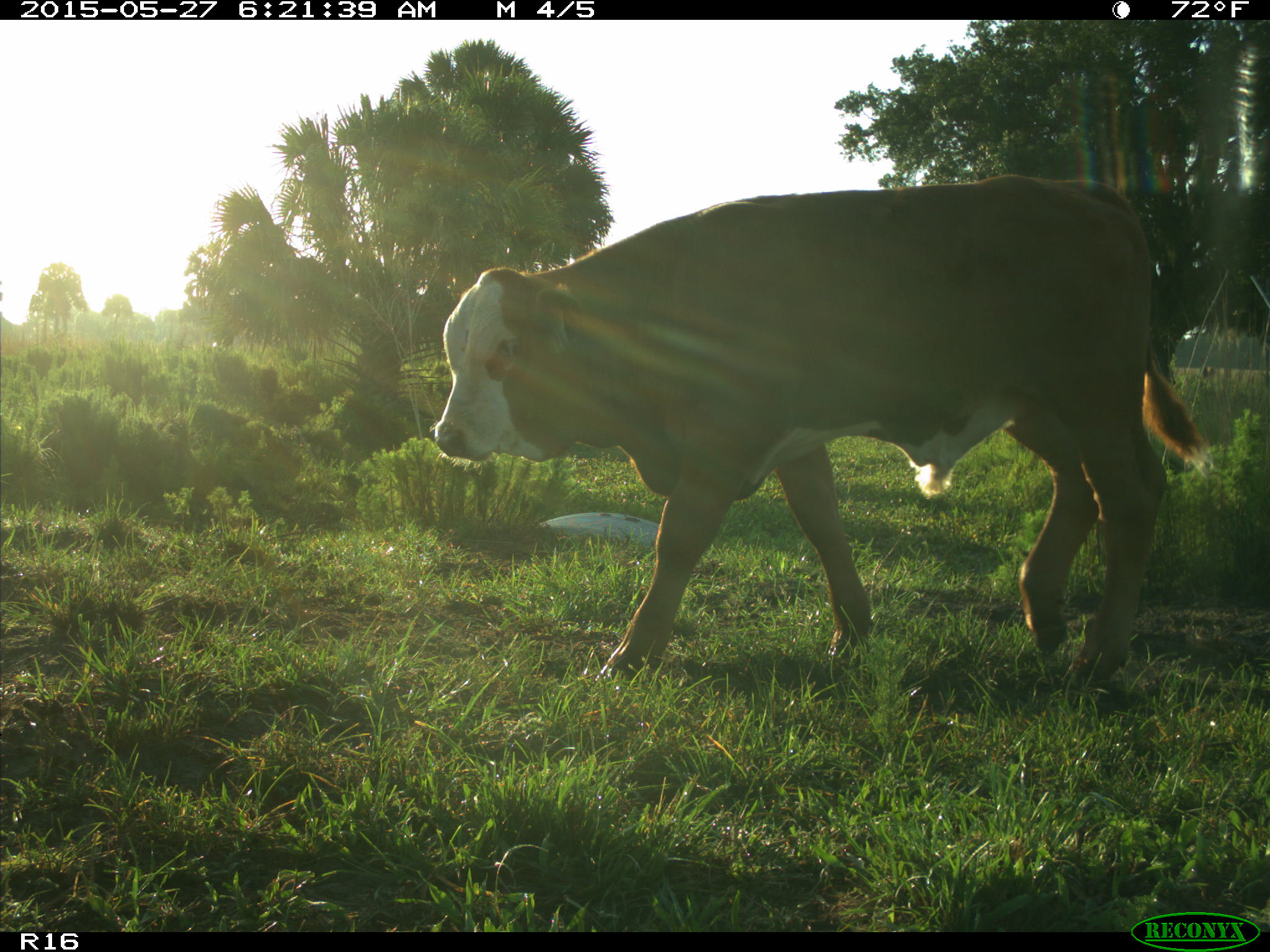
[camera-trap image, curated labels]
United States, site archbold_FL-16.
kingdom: Animalia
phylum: Chordata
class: Mammalia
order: Artiodactyla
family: Bovidae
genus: Bos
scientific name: Bos taurus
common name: domestic cow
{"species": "Bos taurus (domestic cow)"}